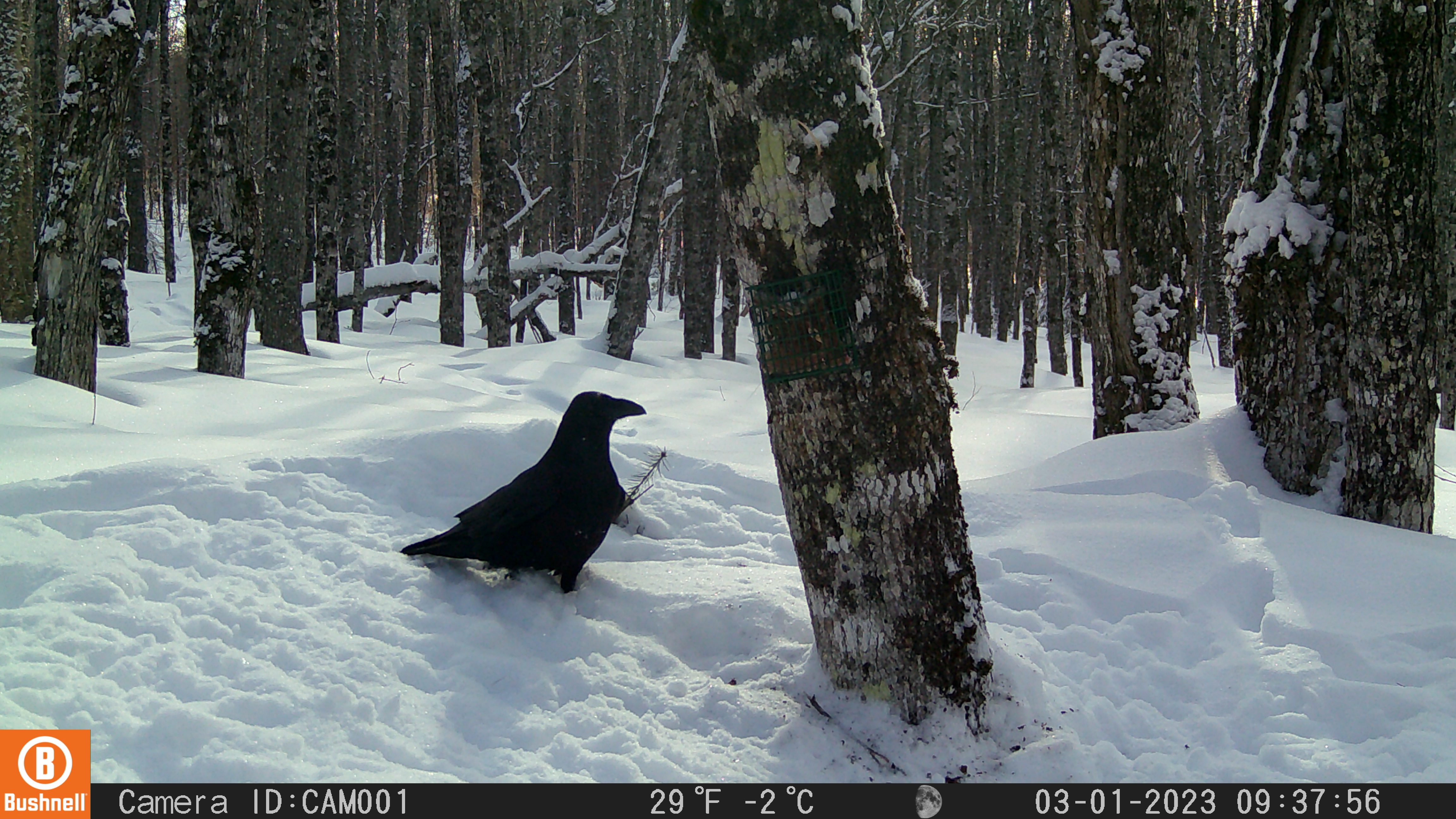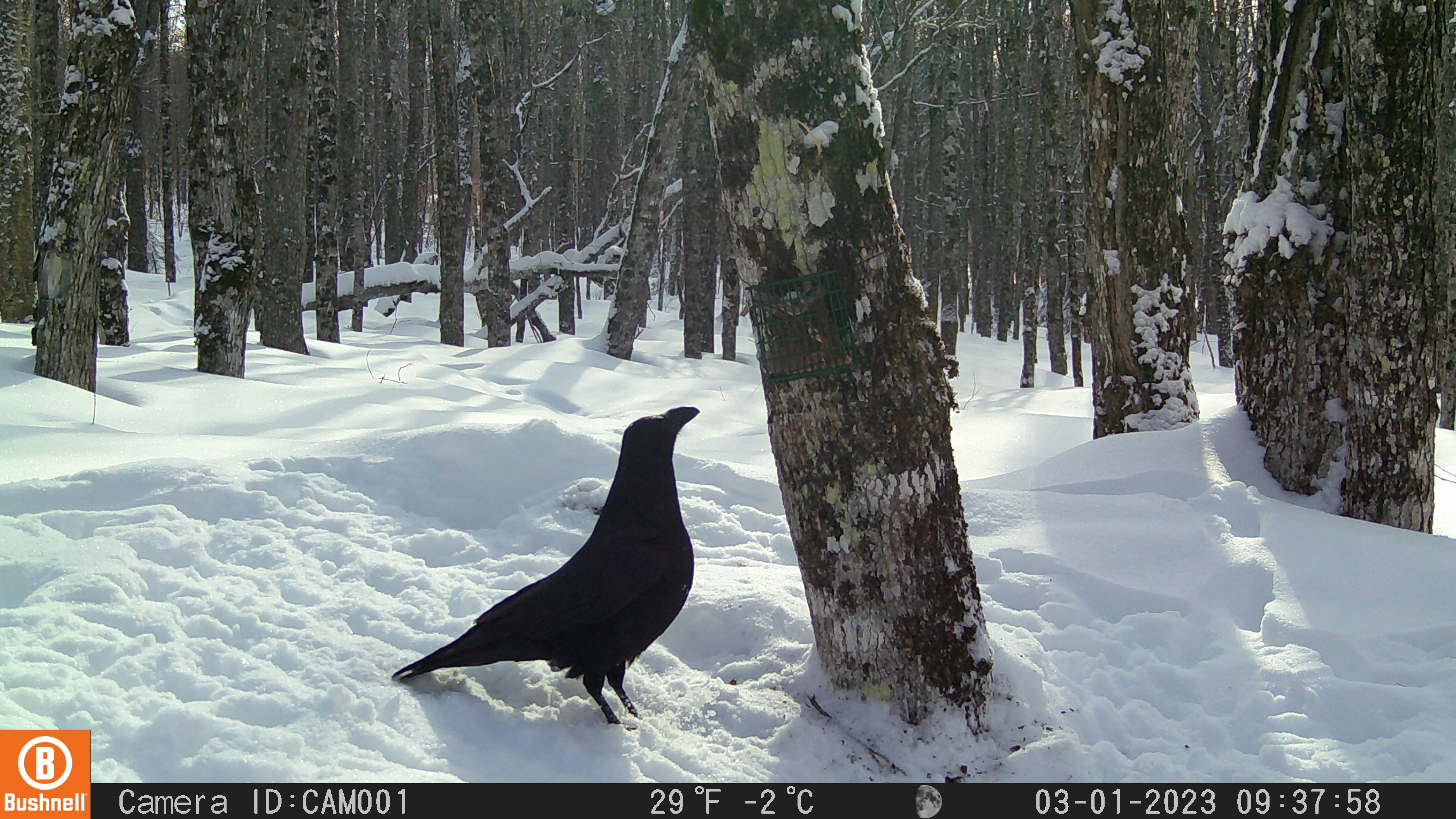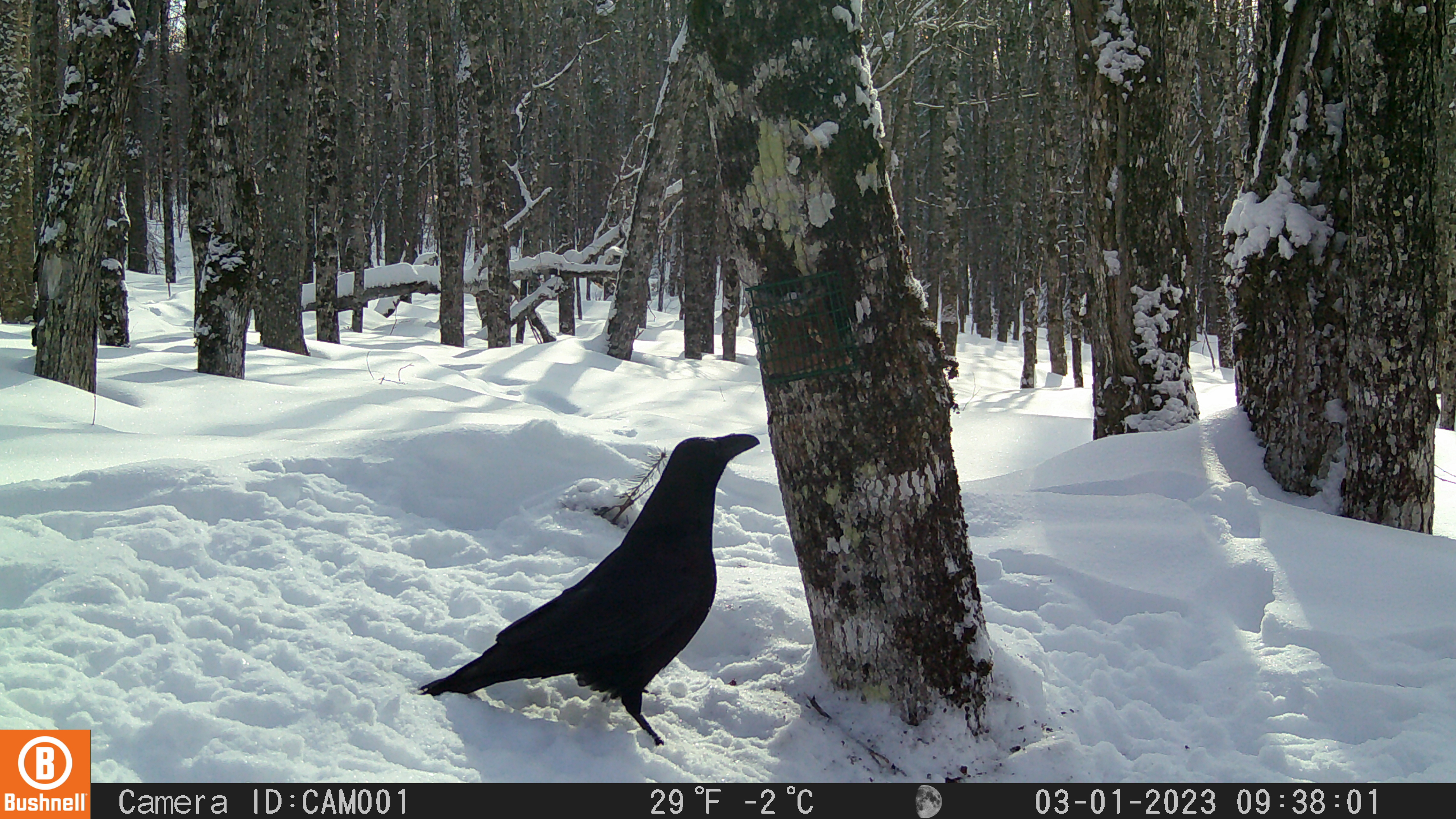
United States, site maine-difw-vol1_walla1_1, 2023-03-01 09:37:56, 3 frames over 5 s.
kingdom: Animalia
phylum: Chordata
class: Aves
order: Passeriformes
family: Corvidae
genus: Corvus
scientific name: Corvus corax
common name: common raven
Common raven (Corvus corax).